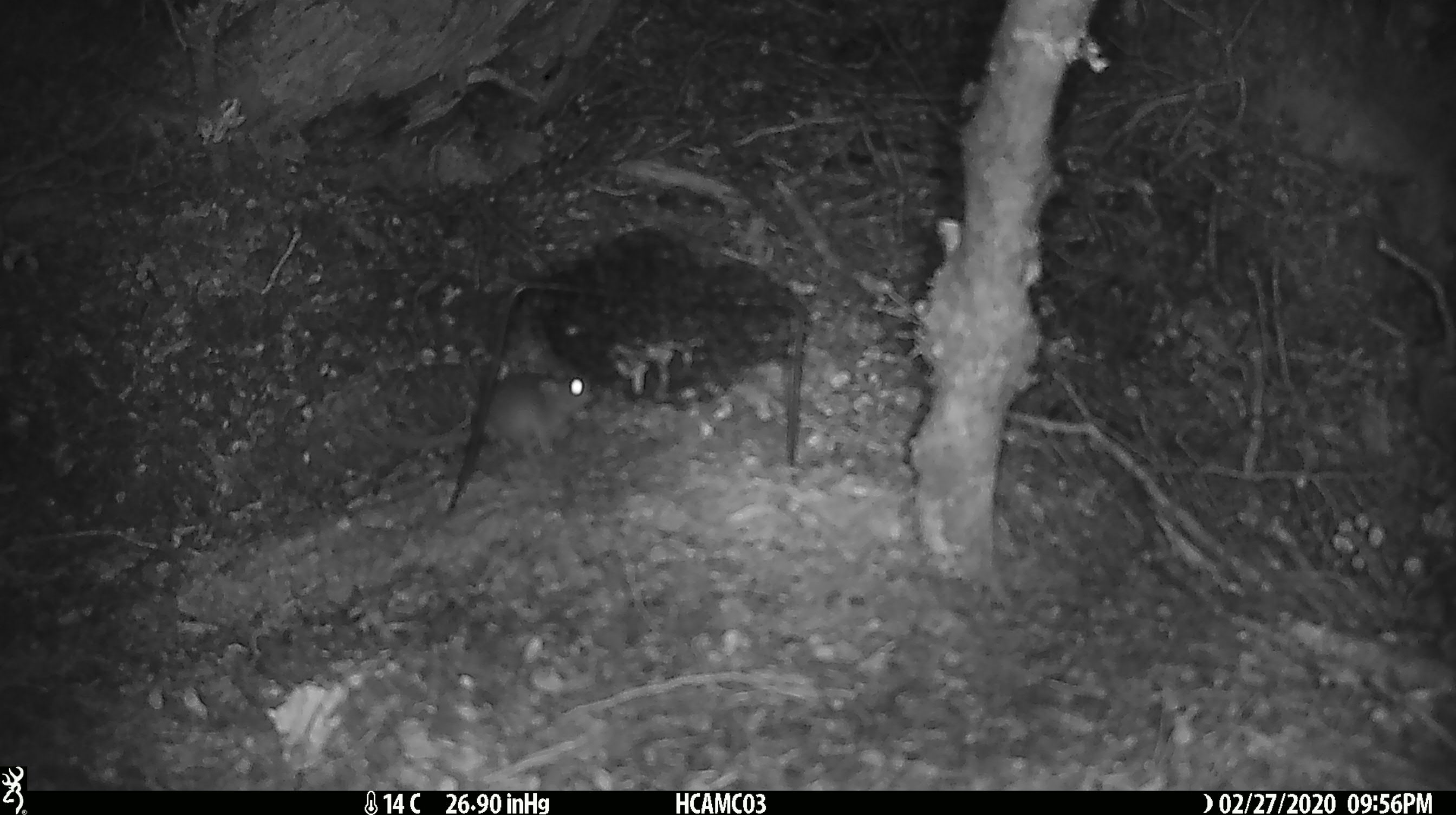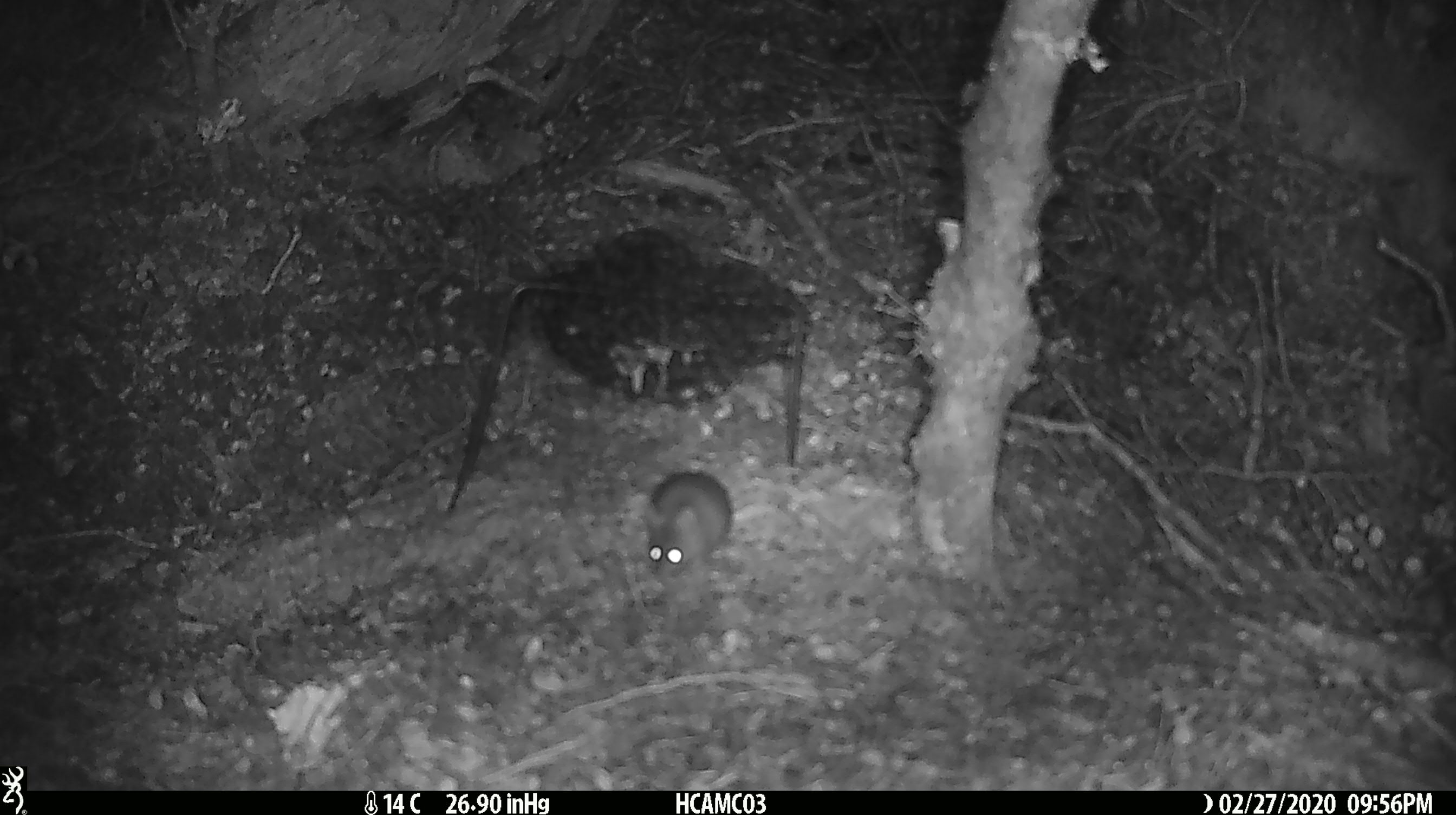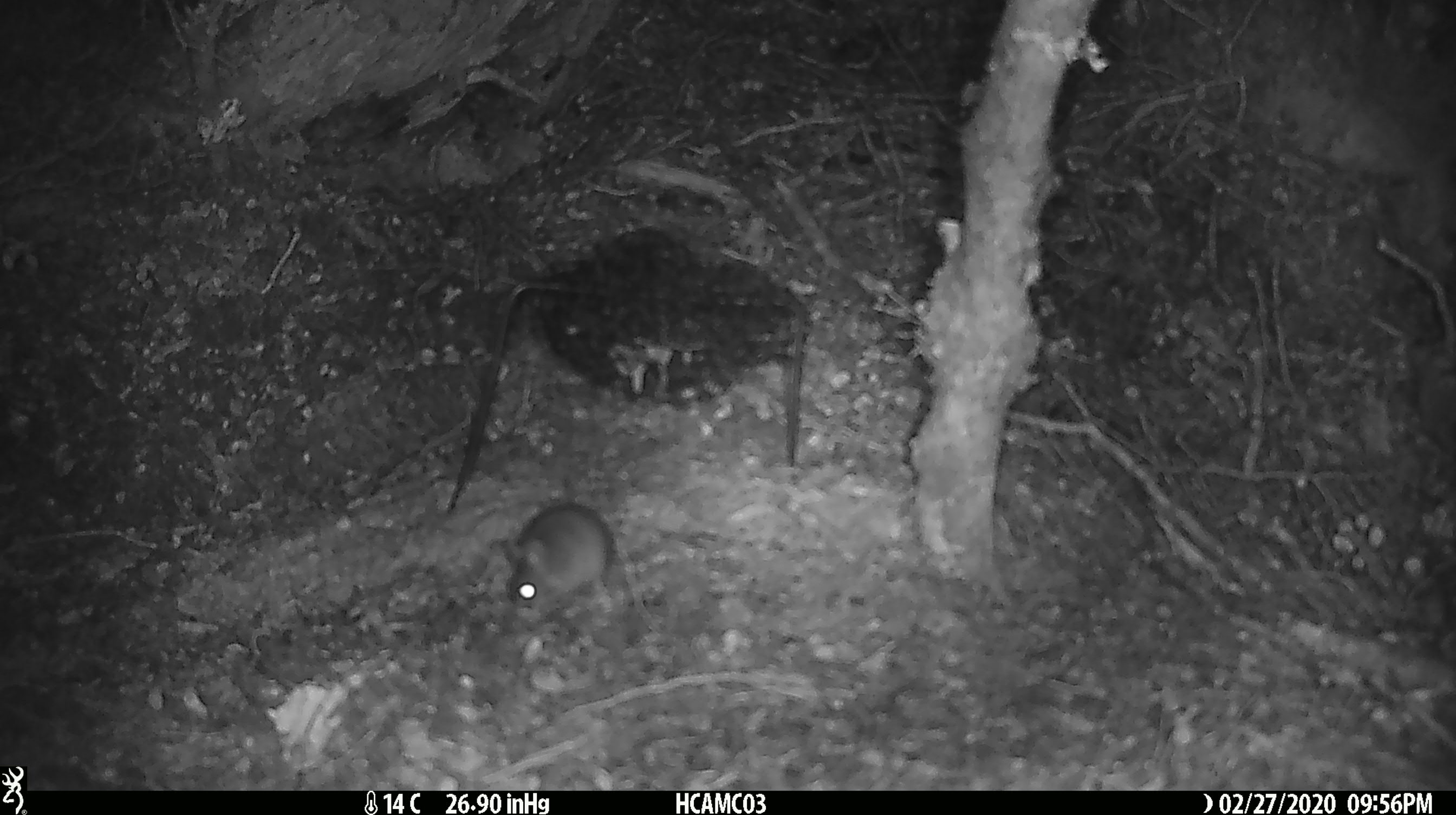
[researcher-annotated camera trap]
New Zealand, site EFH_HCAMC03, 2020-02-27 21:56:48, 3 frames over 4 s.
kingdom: Animalia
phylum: Chordata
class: Mammalia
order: Rodentia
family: Muridae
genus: Mus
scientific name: Mus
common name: mouse